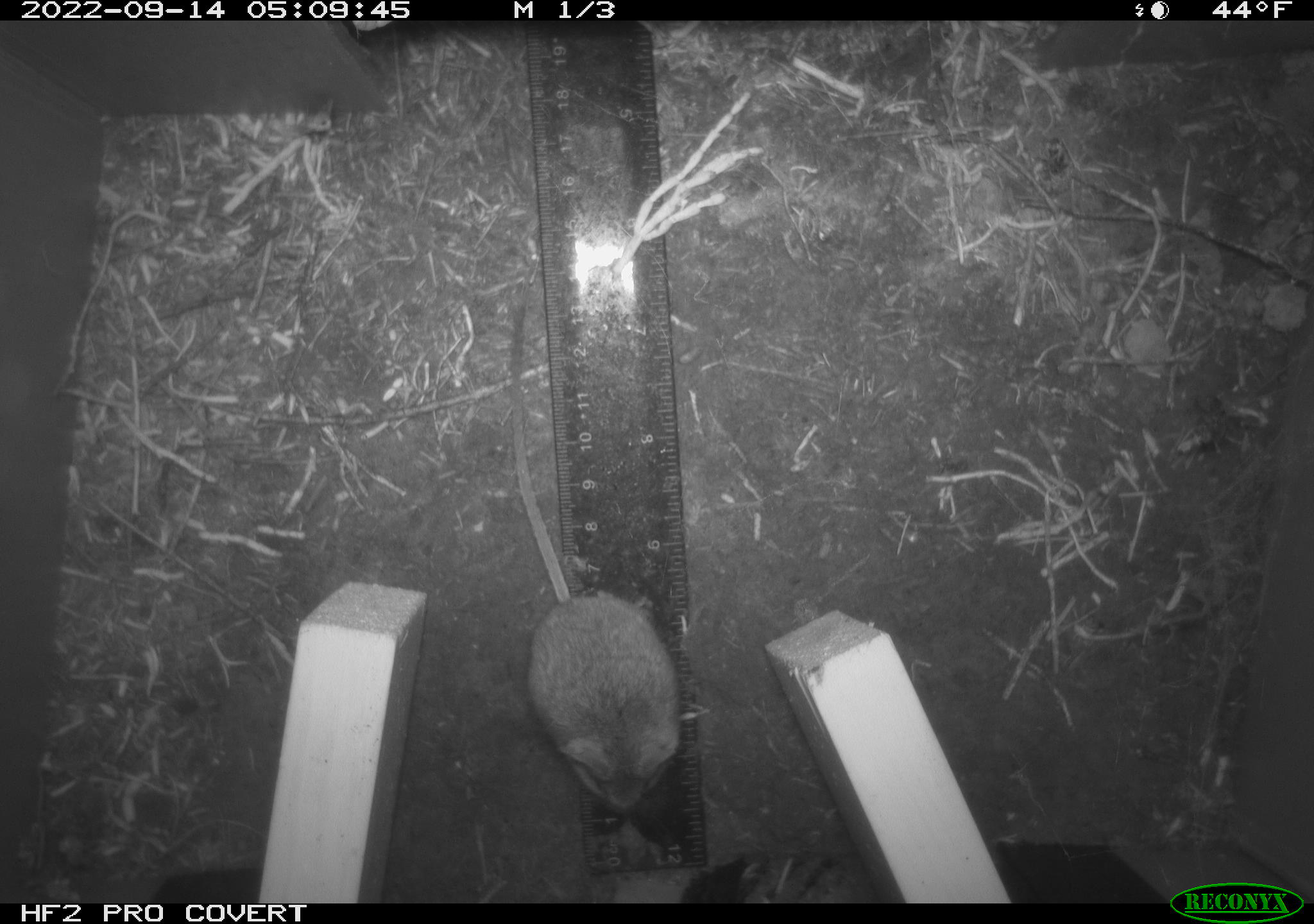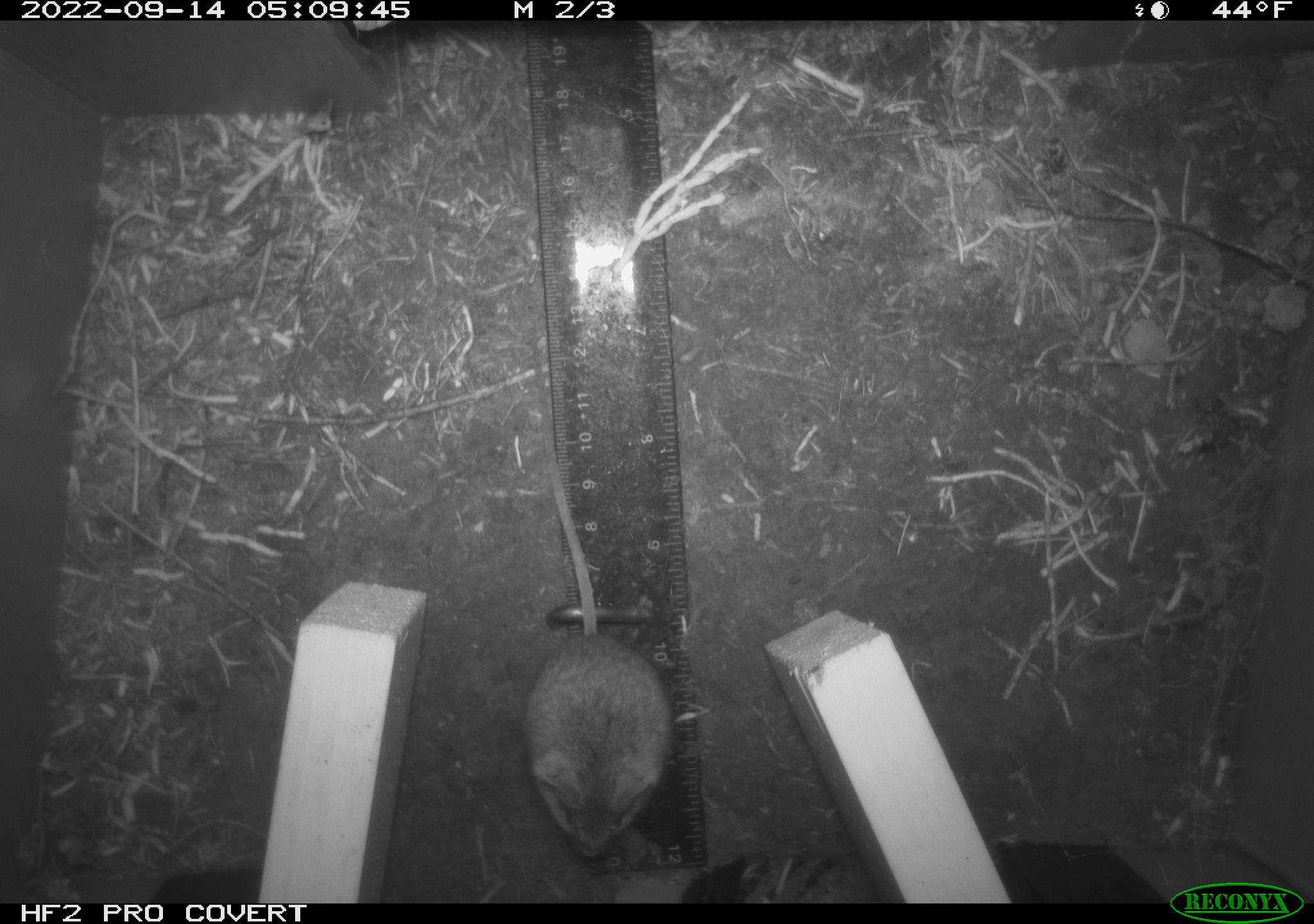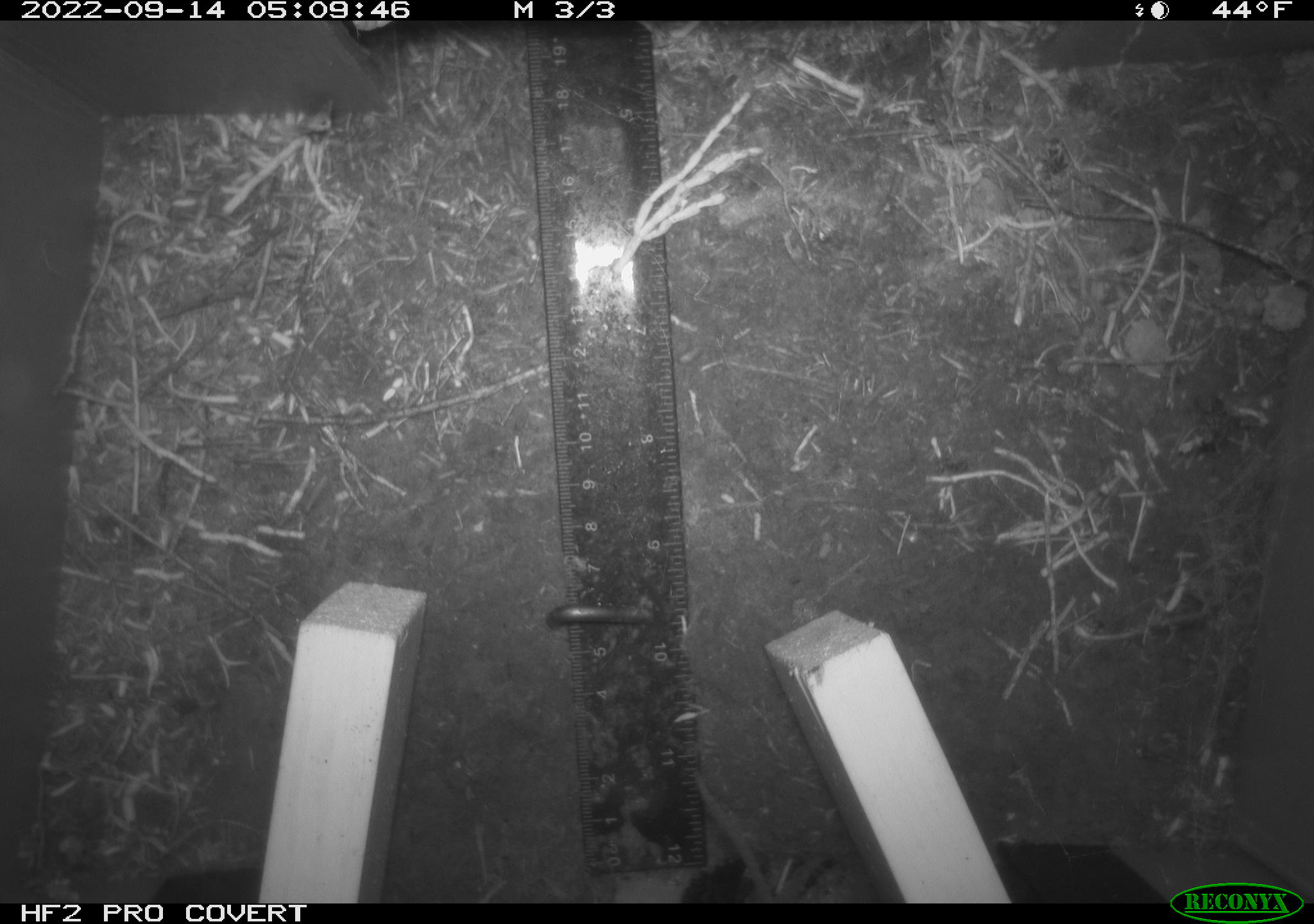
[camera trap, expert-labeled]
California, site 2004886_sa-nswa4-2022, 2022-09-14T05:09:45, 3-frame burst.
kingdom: Animalia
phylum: Chordata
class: Mammalia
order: Rodentia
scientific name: Rodentia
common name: rodent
Rodent (Rodentia).